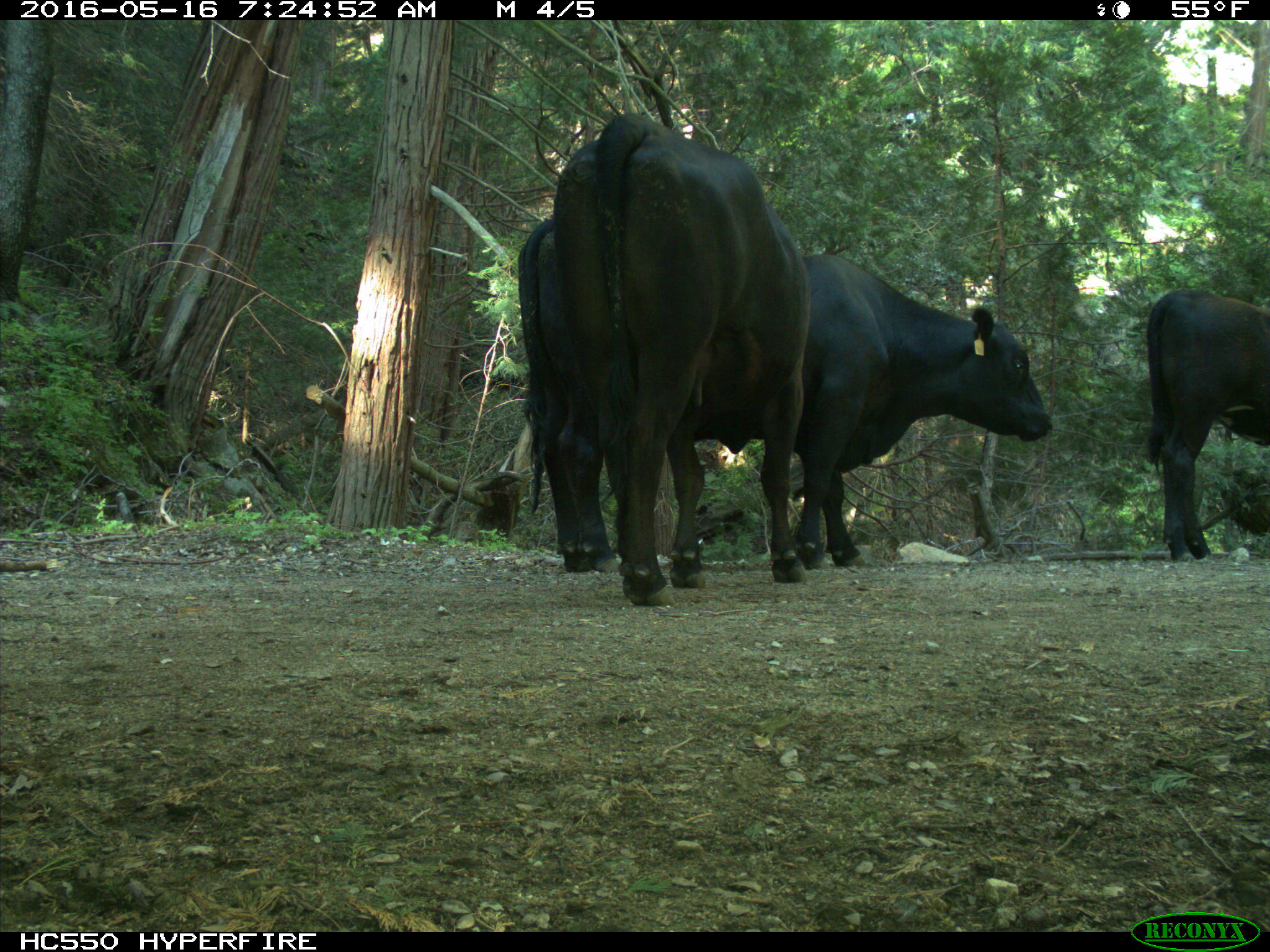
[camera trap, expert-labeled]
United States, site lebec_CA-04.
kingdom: Animalia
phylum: Chordata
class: Mammalia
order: Artiodactyla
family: Bovidae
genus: Bos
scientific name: Bos taurus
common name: domestic cow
Bos taurus (domestic cow).